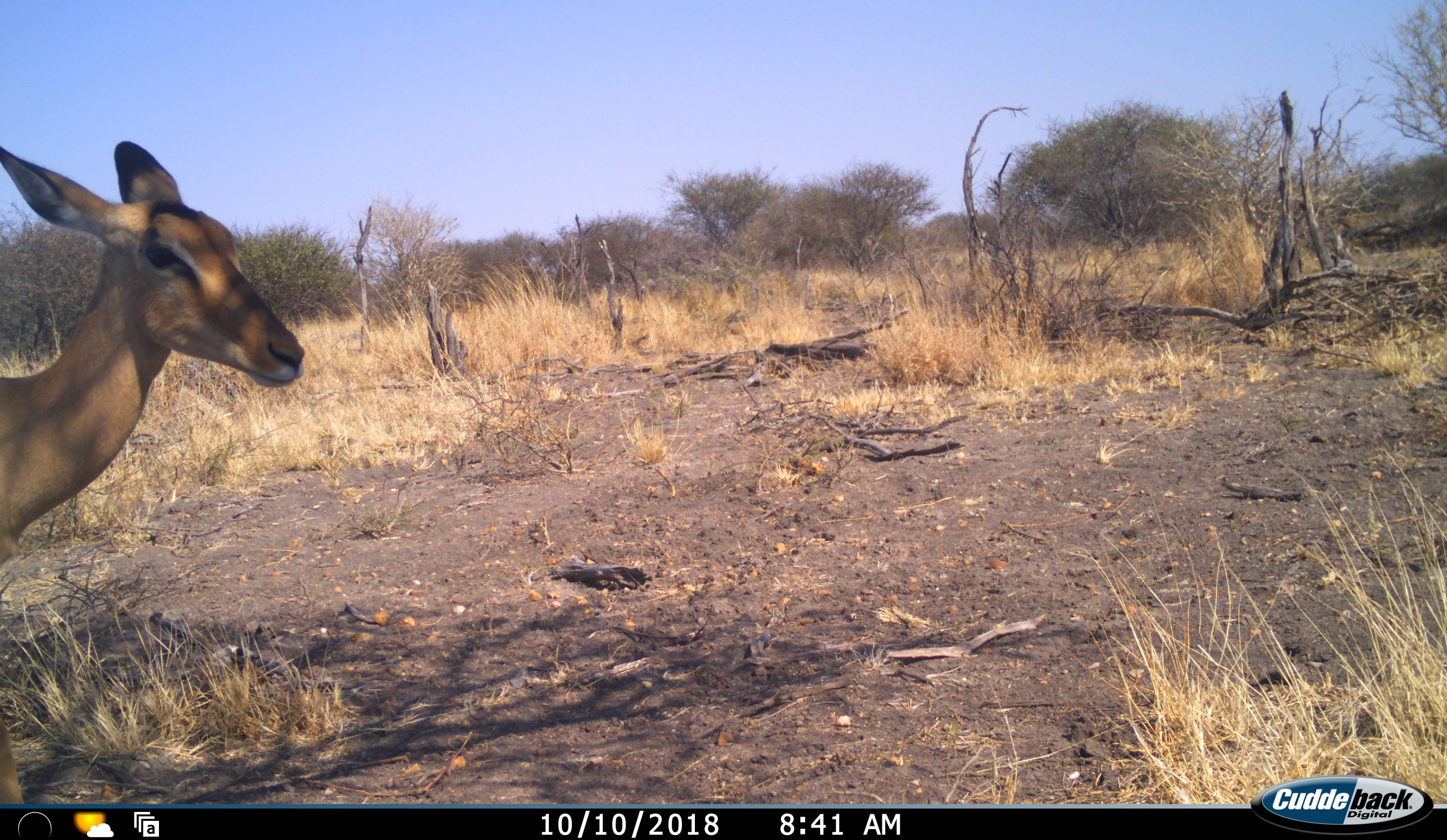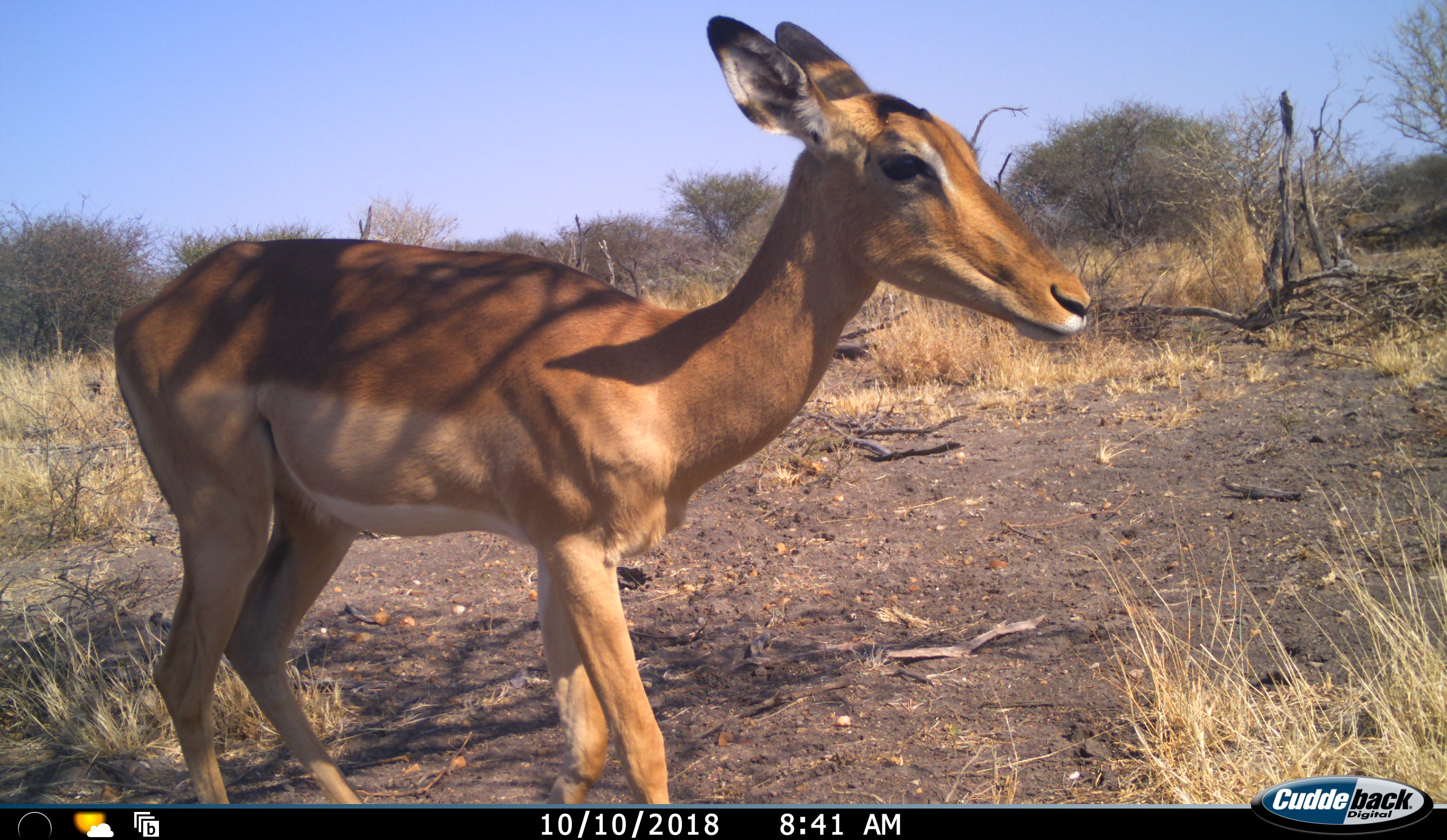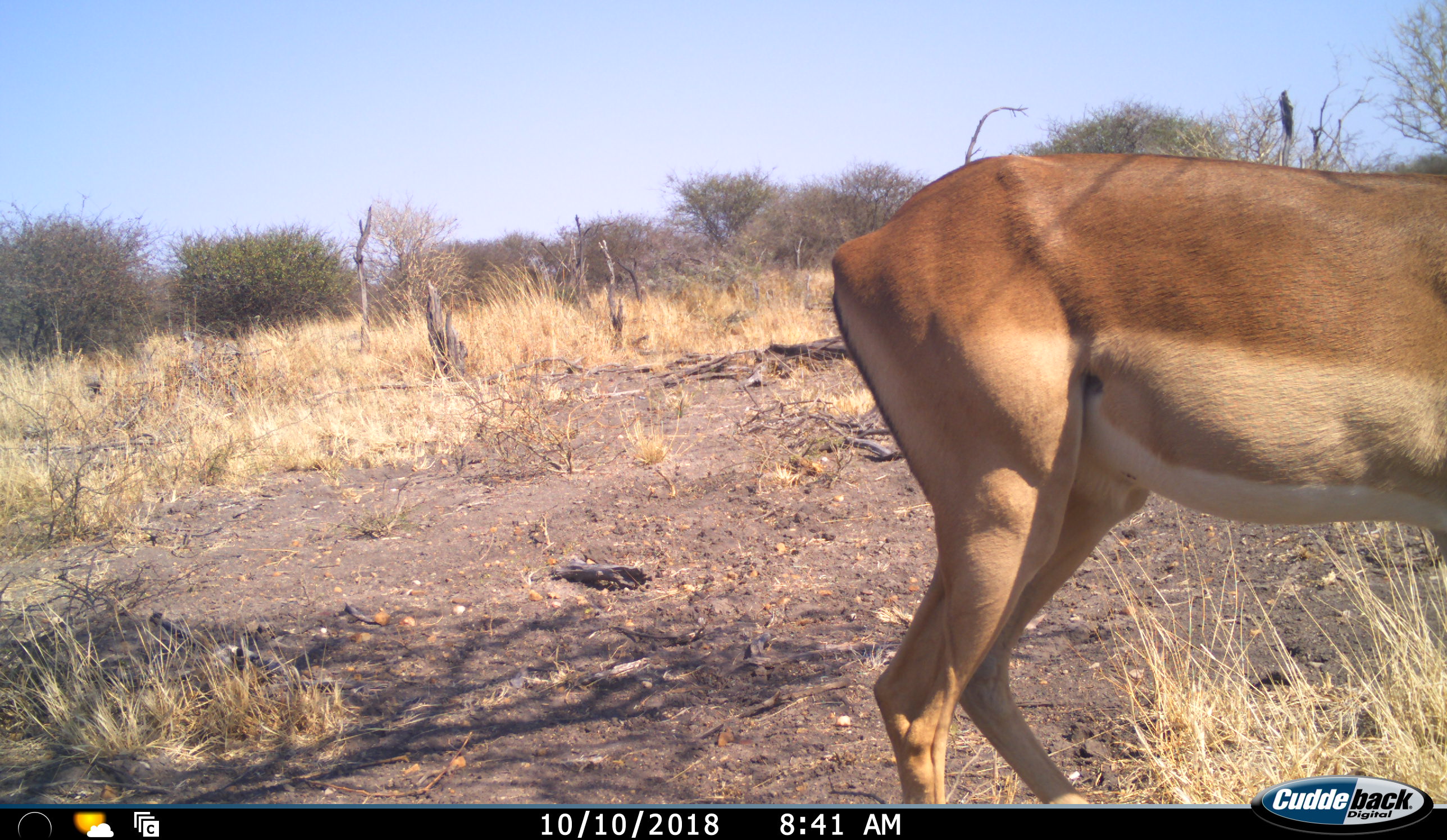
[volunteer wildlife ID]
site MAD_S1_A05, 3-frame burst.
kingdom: Animalia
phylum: Chordata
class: Mammalia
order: Artiodactyla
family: Bovidae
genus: Aepyceros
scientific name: Aepyceros melampus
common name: impala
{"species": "impala (Aepyceros melampus)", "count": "1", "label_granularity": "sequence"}